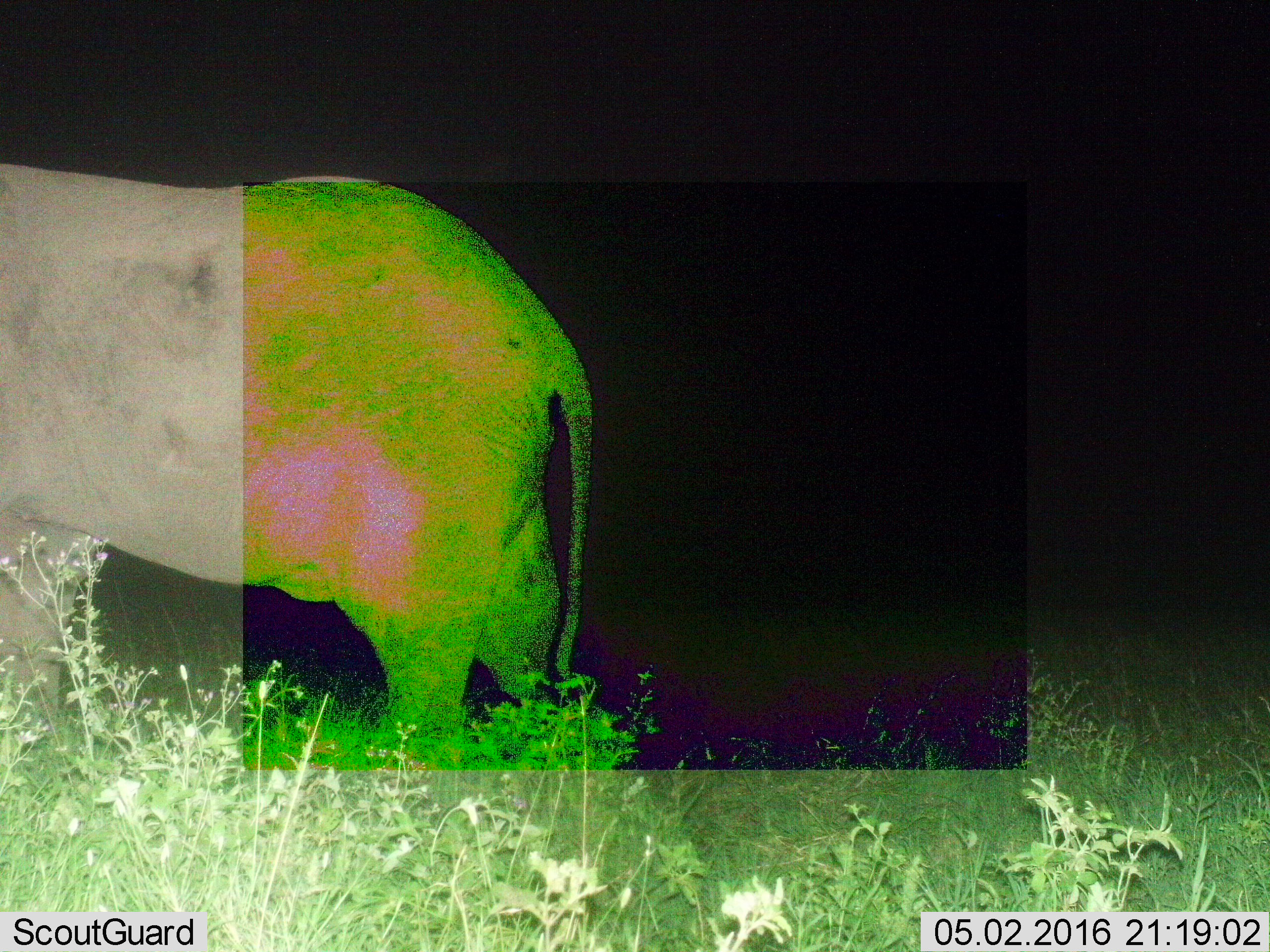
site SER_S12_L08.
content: unidentified animal